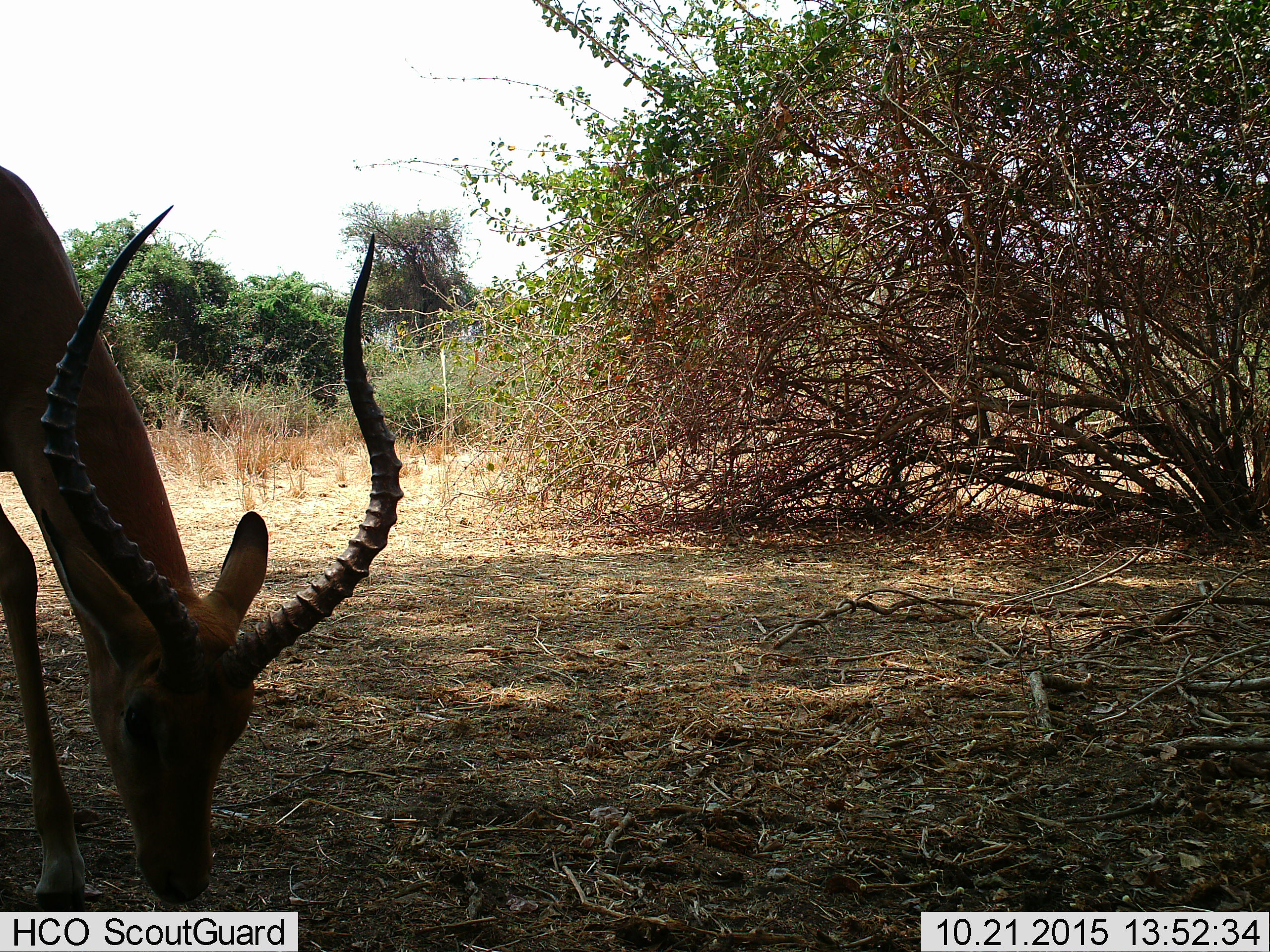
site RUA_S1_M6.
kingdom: Animalia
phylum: Chordata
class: Mammalia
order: Artiodactyla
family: Bovidae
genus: Aepyceros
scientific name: Aepyceros melampus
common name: impala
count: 1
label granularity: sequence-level